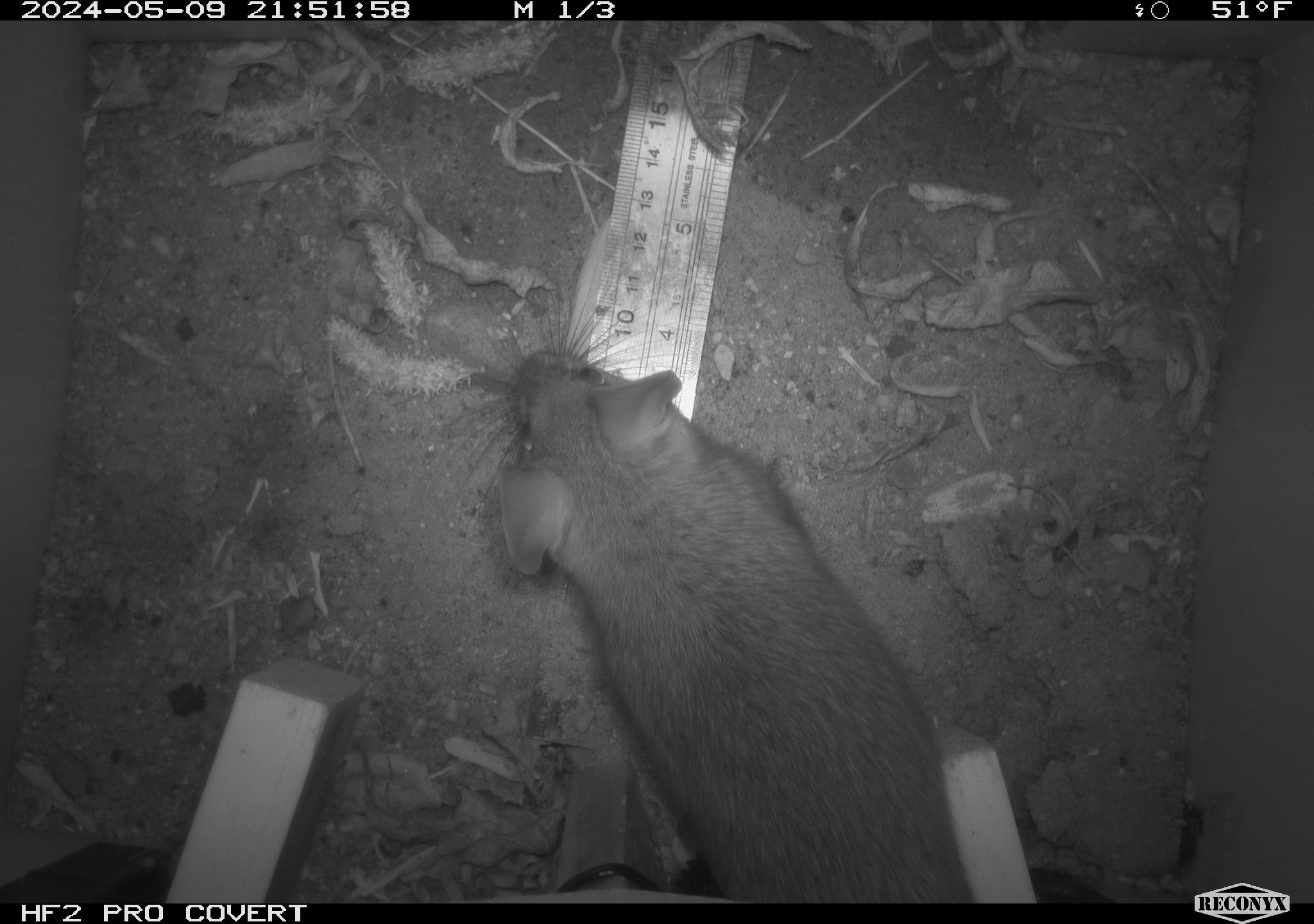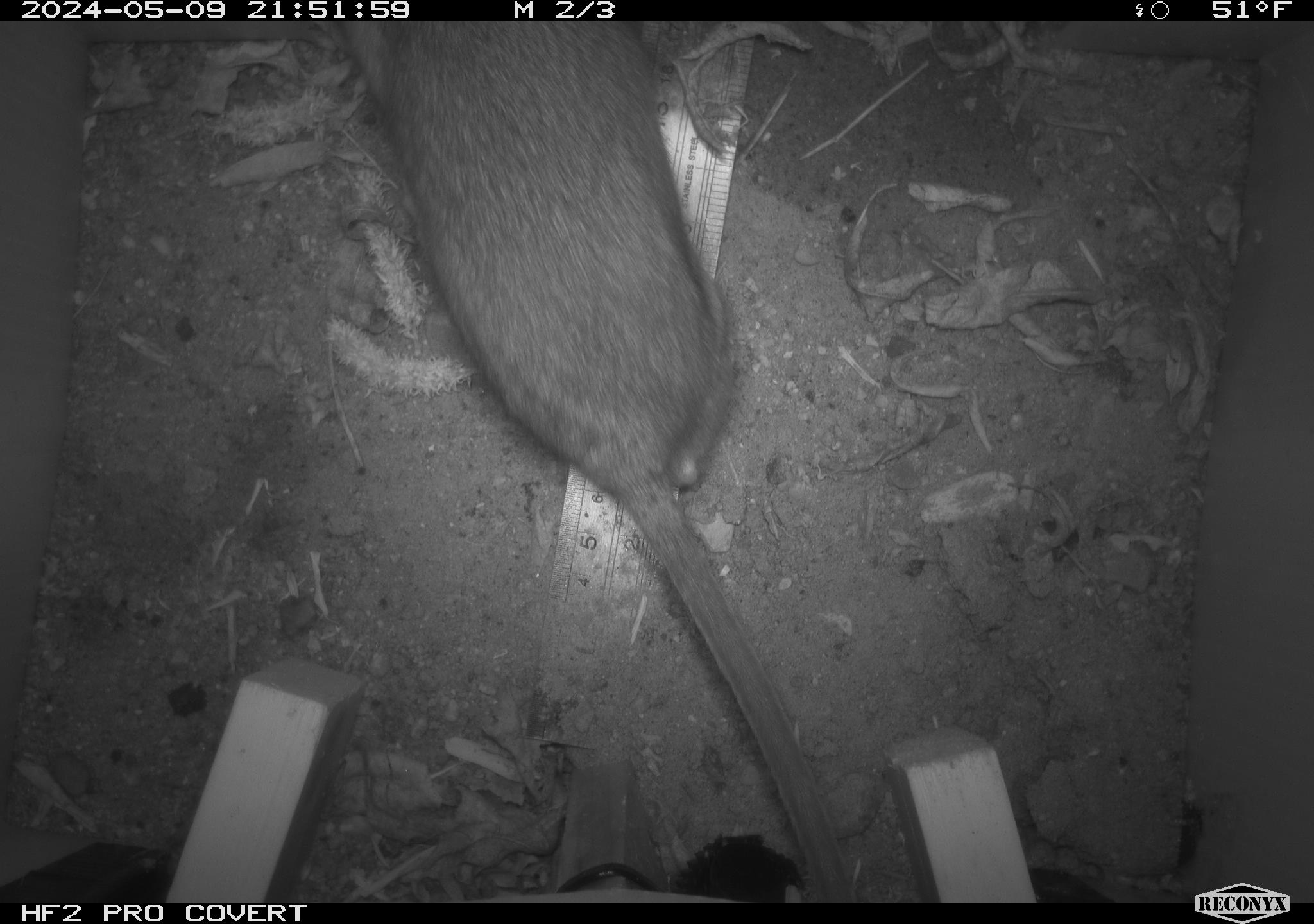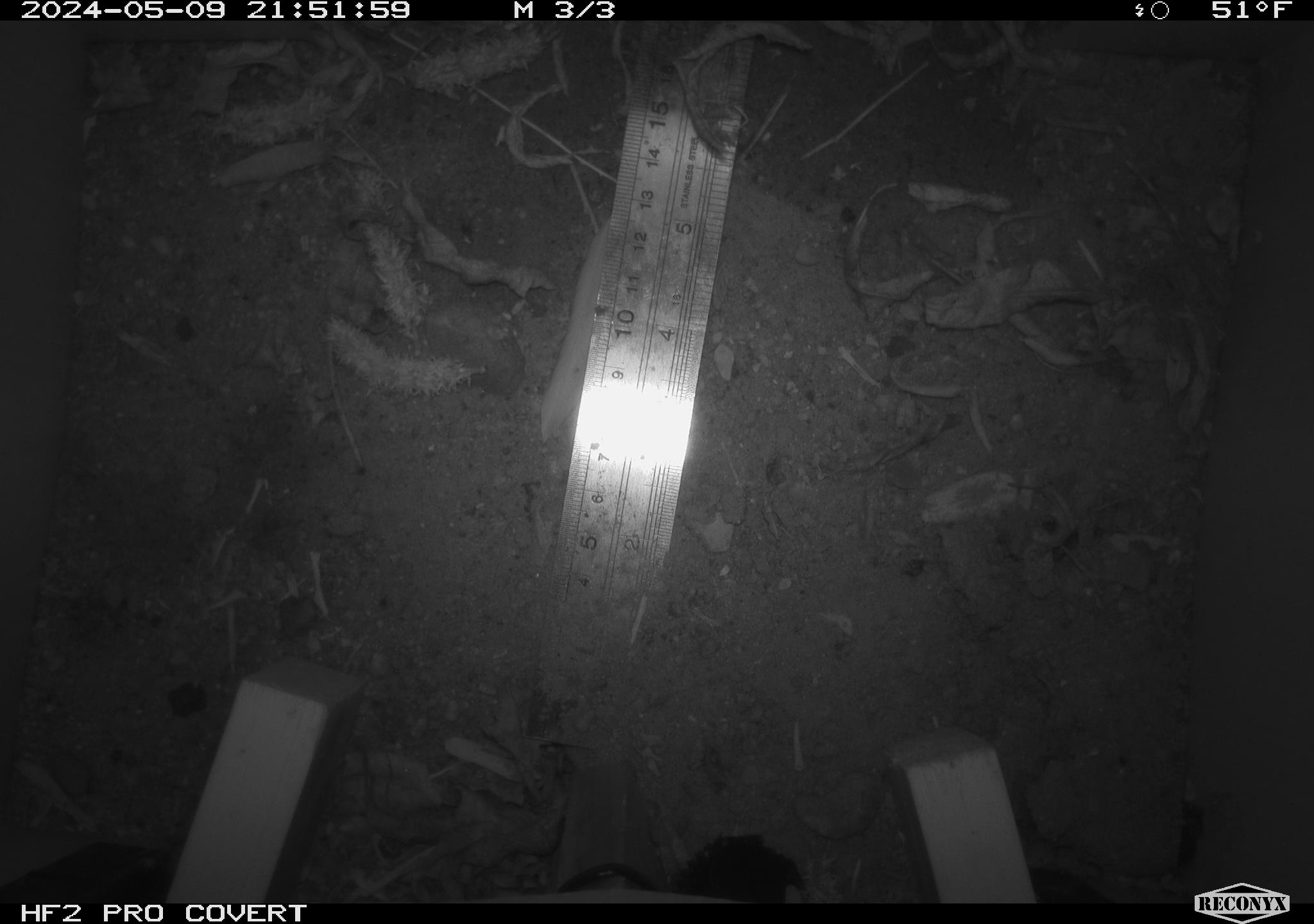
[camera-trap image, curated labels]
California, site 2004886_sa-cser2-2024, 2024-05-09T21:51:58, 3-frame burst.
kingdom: Animalia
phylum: Chordata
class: Mammalia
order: Rodentia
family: Muridae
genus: Rattus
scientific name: Rattus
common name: rat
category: rattus species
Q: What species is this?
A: Rattus species (rat) (Rattus).